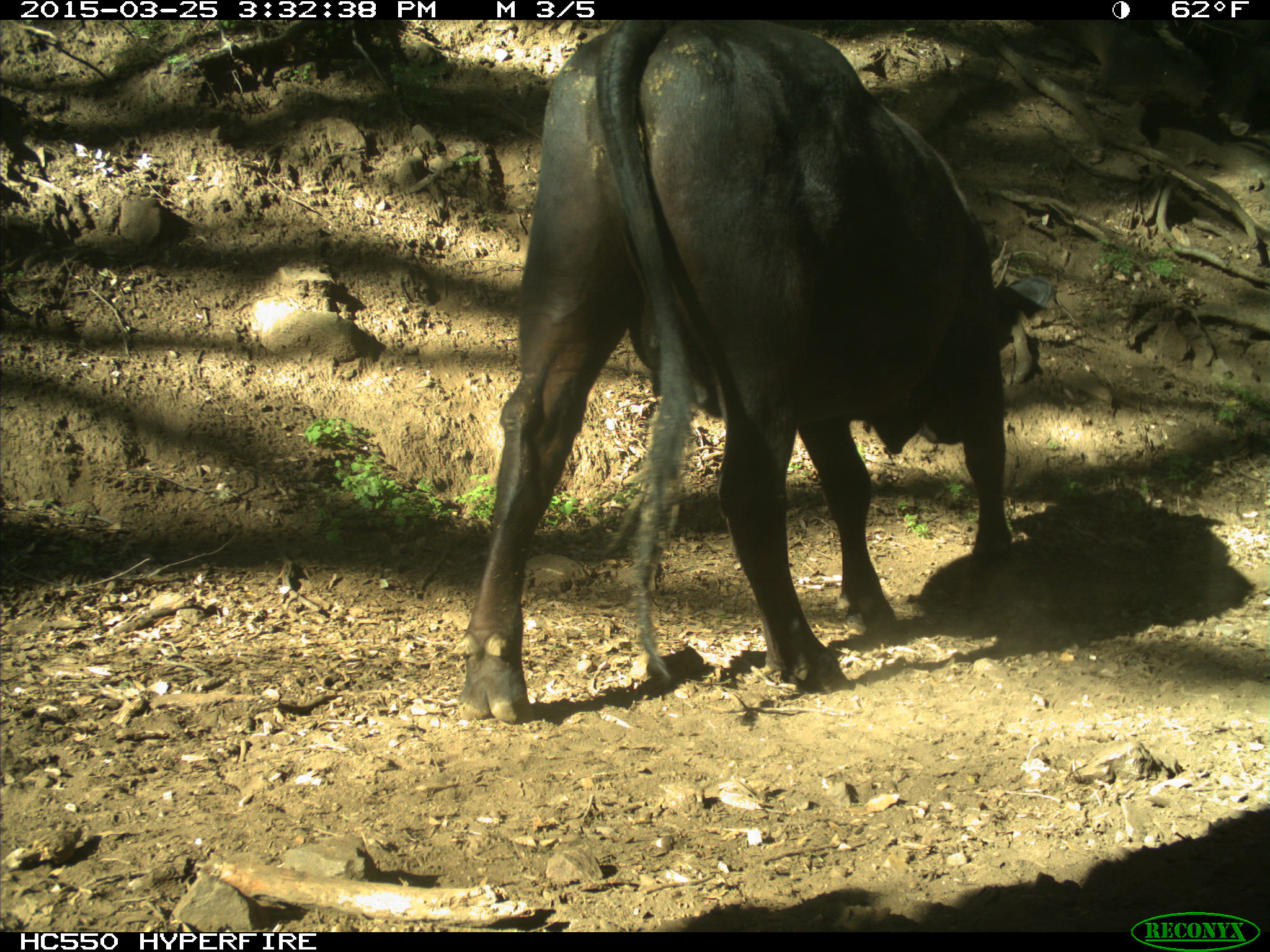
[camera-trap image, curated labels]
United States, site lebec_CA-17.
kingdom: Animalia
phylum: Chordata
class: Mammalia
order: Artiodactyla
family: Bovidae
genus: Bos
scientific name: Bos taurus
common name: domestic cow